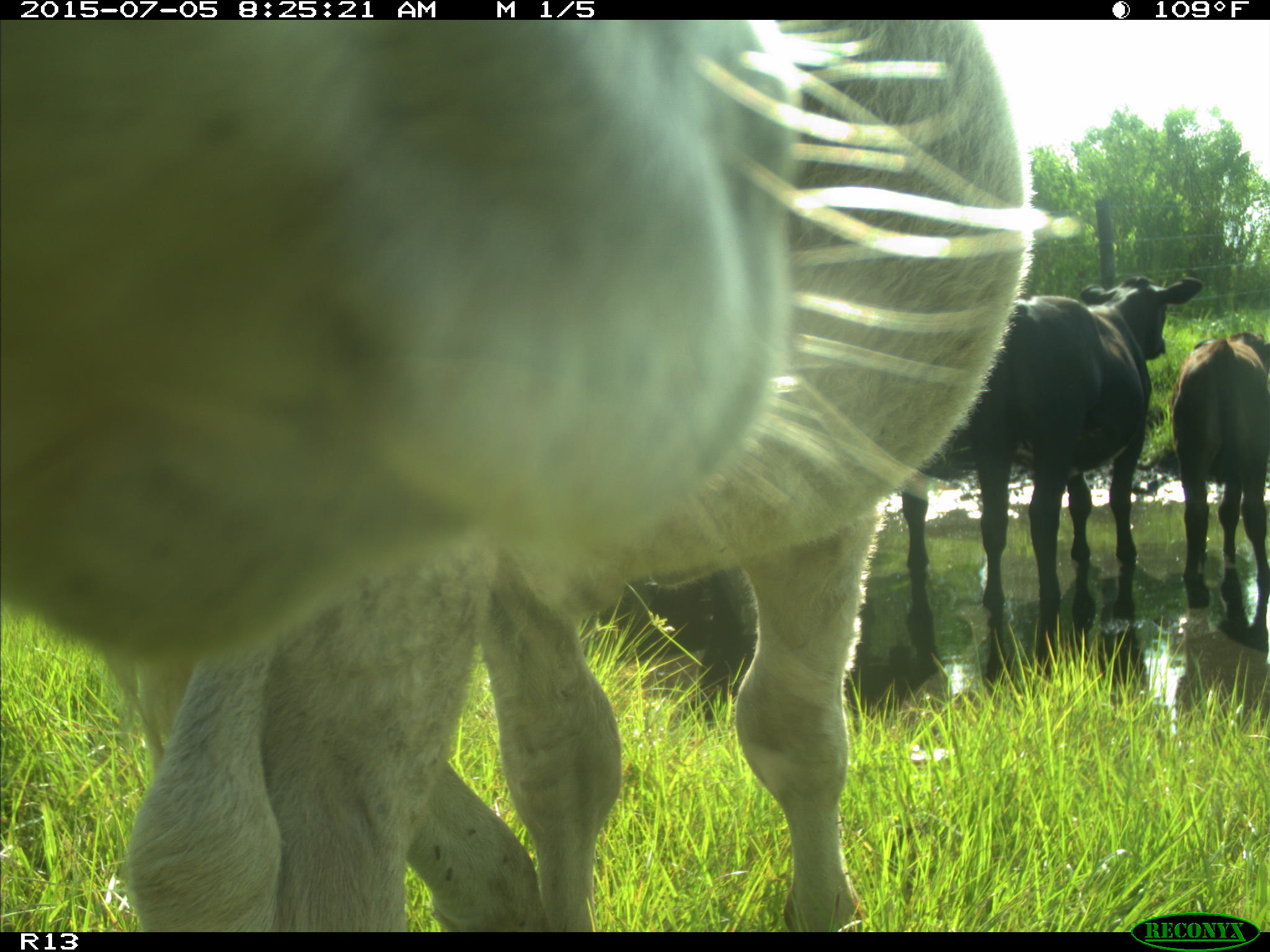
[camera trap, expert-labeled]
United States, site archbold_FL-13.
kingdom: Animalia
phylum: Chordata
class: Mammalia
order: Artiodactyla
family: Bovidae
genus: Bos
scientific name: Bos taurus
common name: domestic cow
Bos taurus (domestic cow).